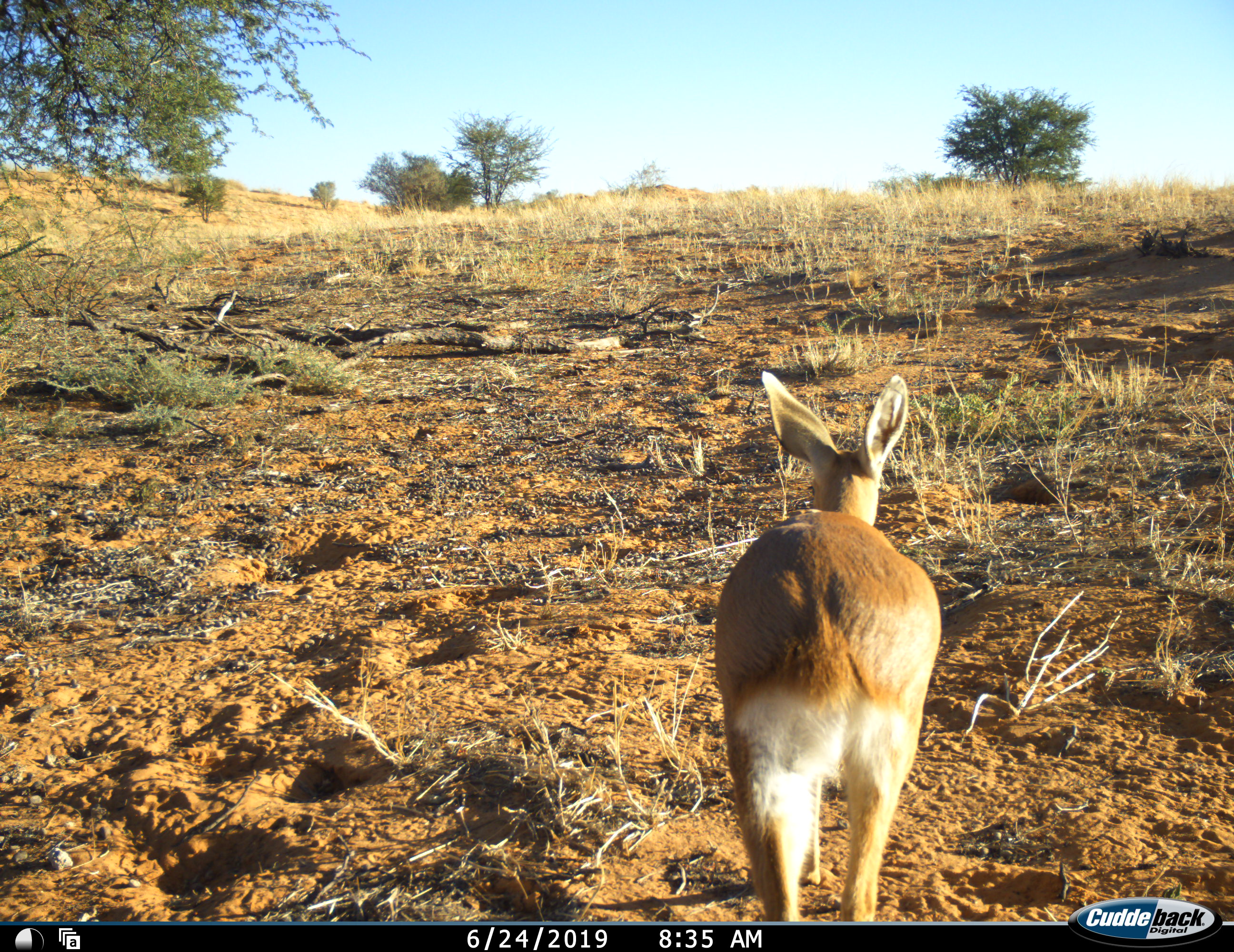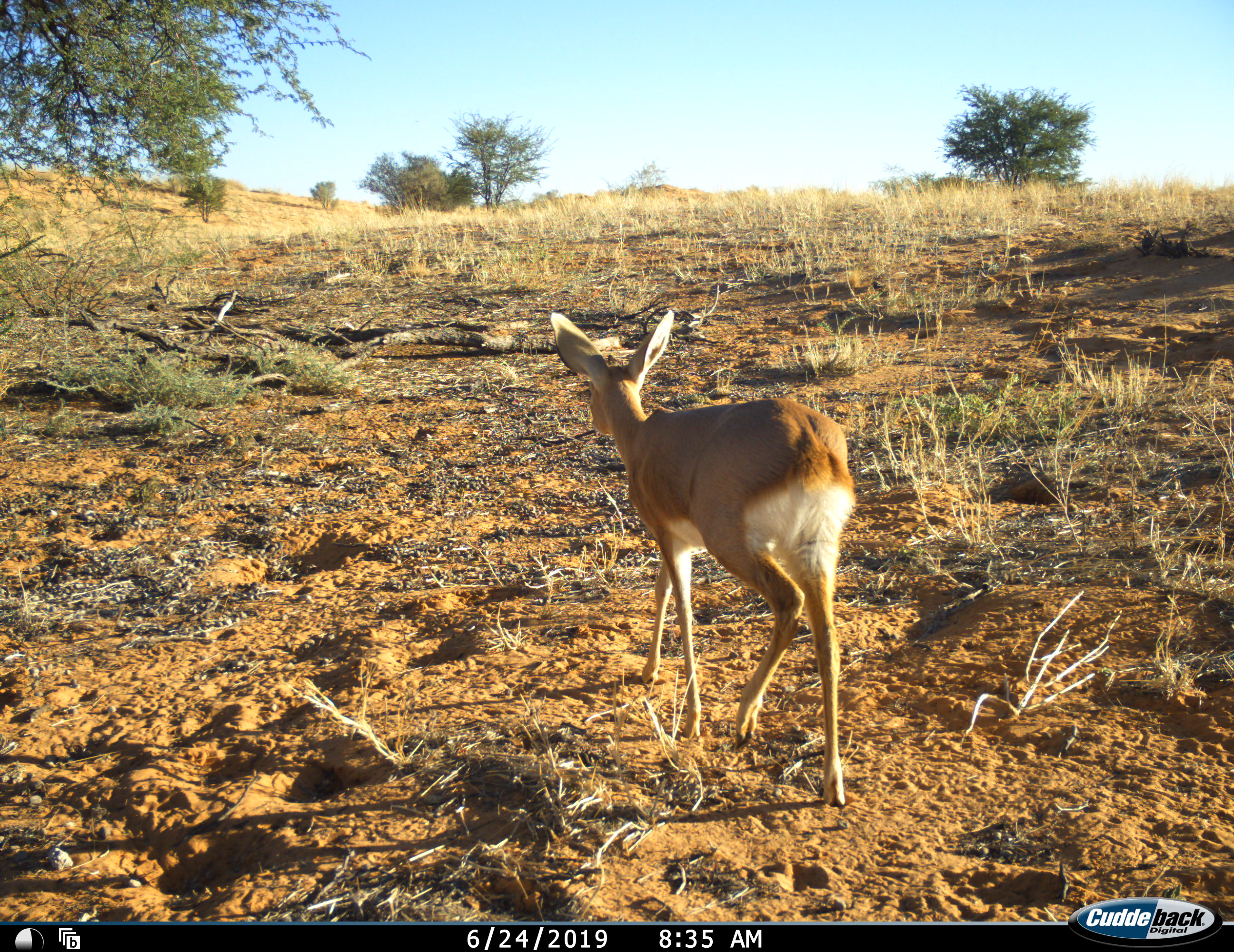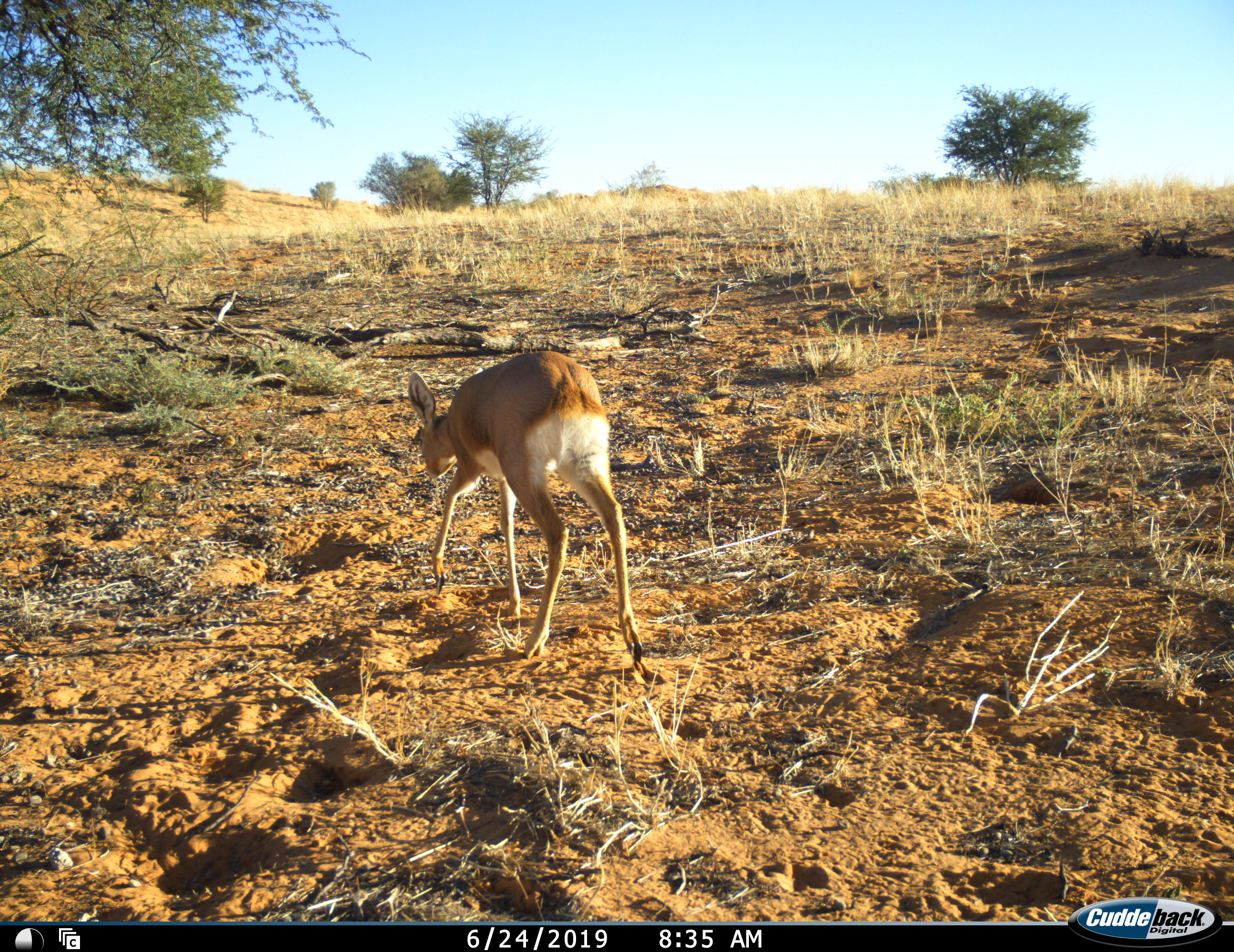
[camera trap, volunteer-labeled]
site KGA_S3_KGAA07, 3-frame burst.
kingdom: Animalia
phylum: Chordata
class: Mammalia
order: Artiodactyla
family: Bovidae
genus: Raphicerus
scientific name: Raphicerus campestris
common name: steenbok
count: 1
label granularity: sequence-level